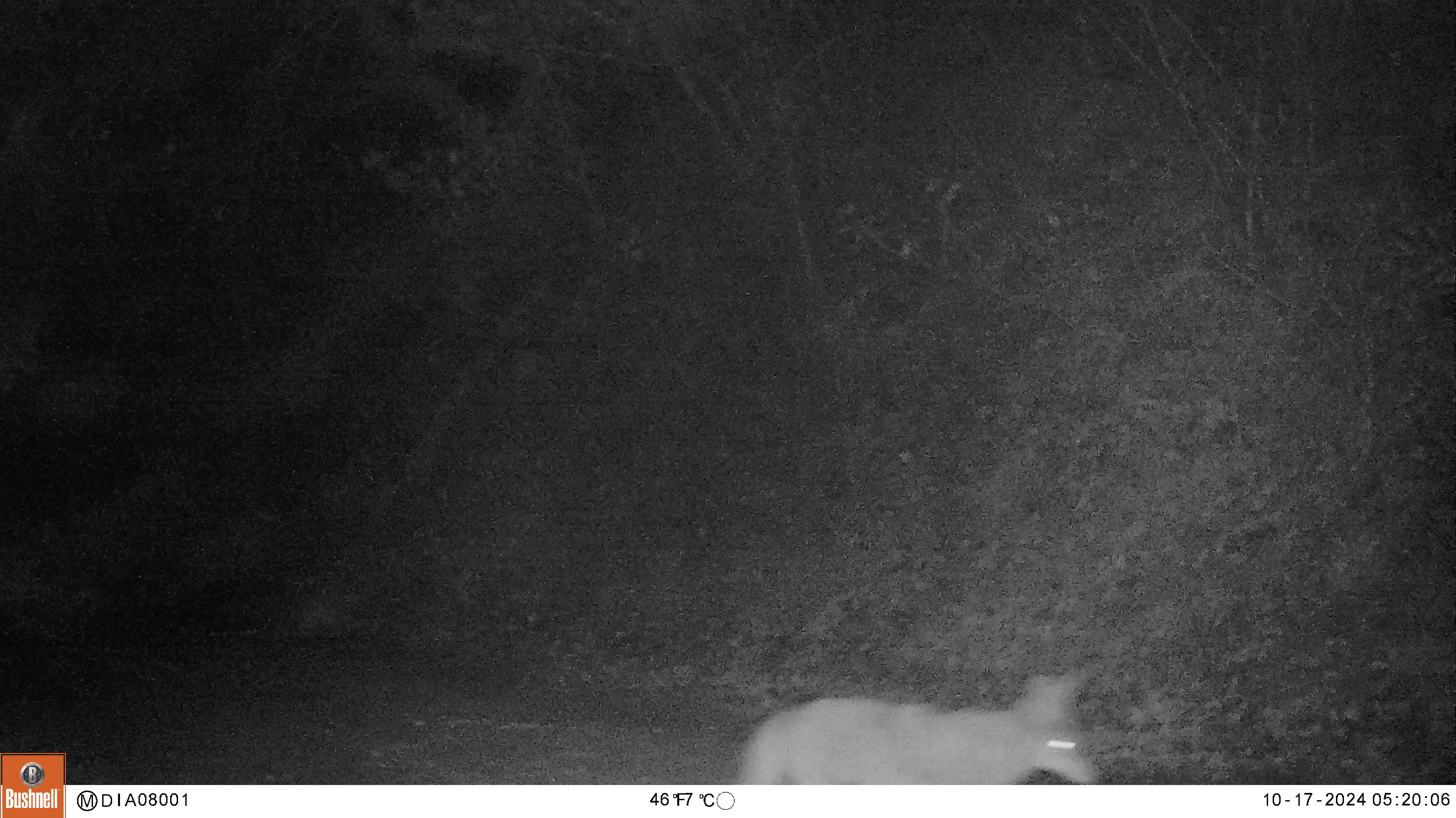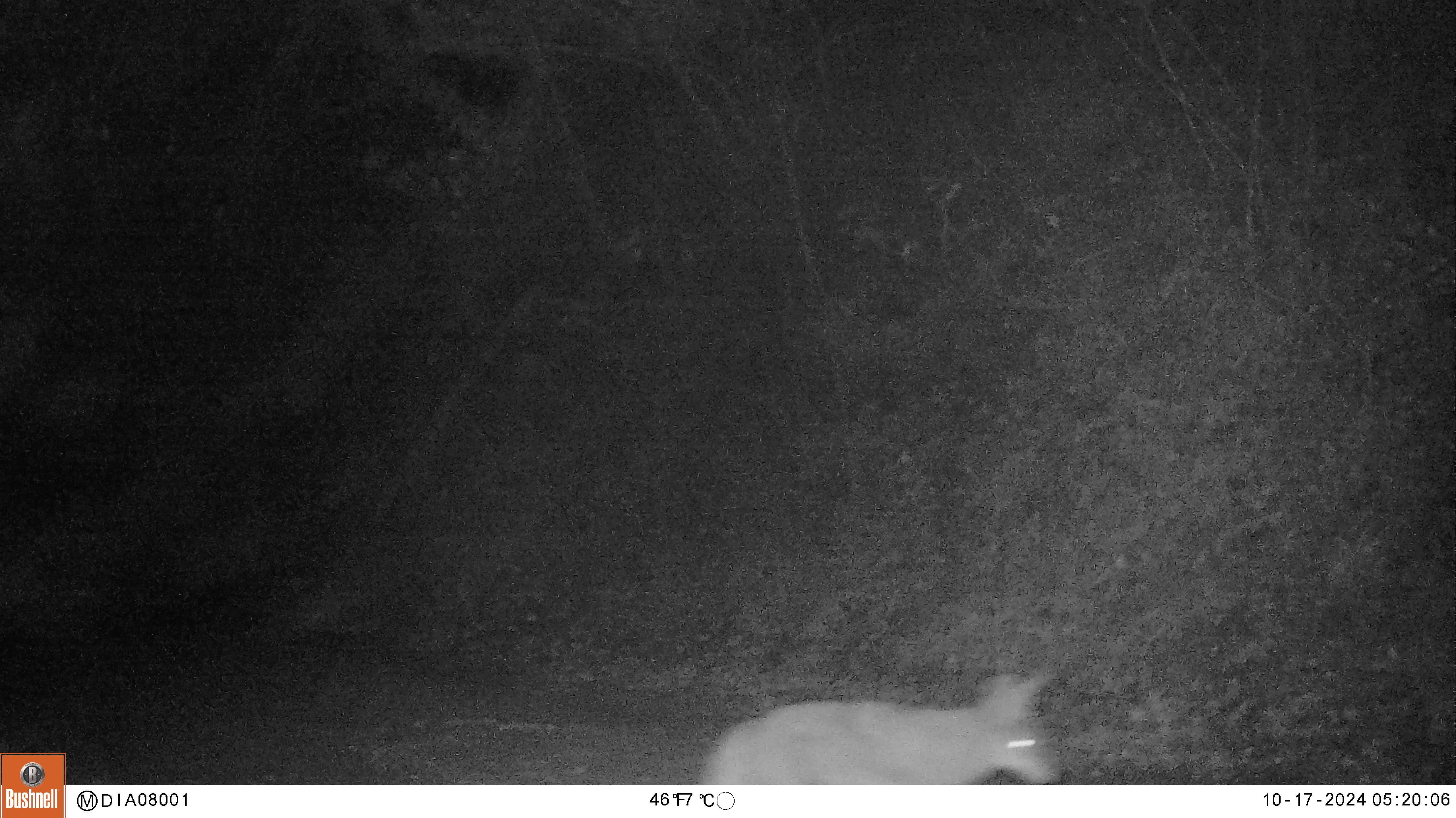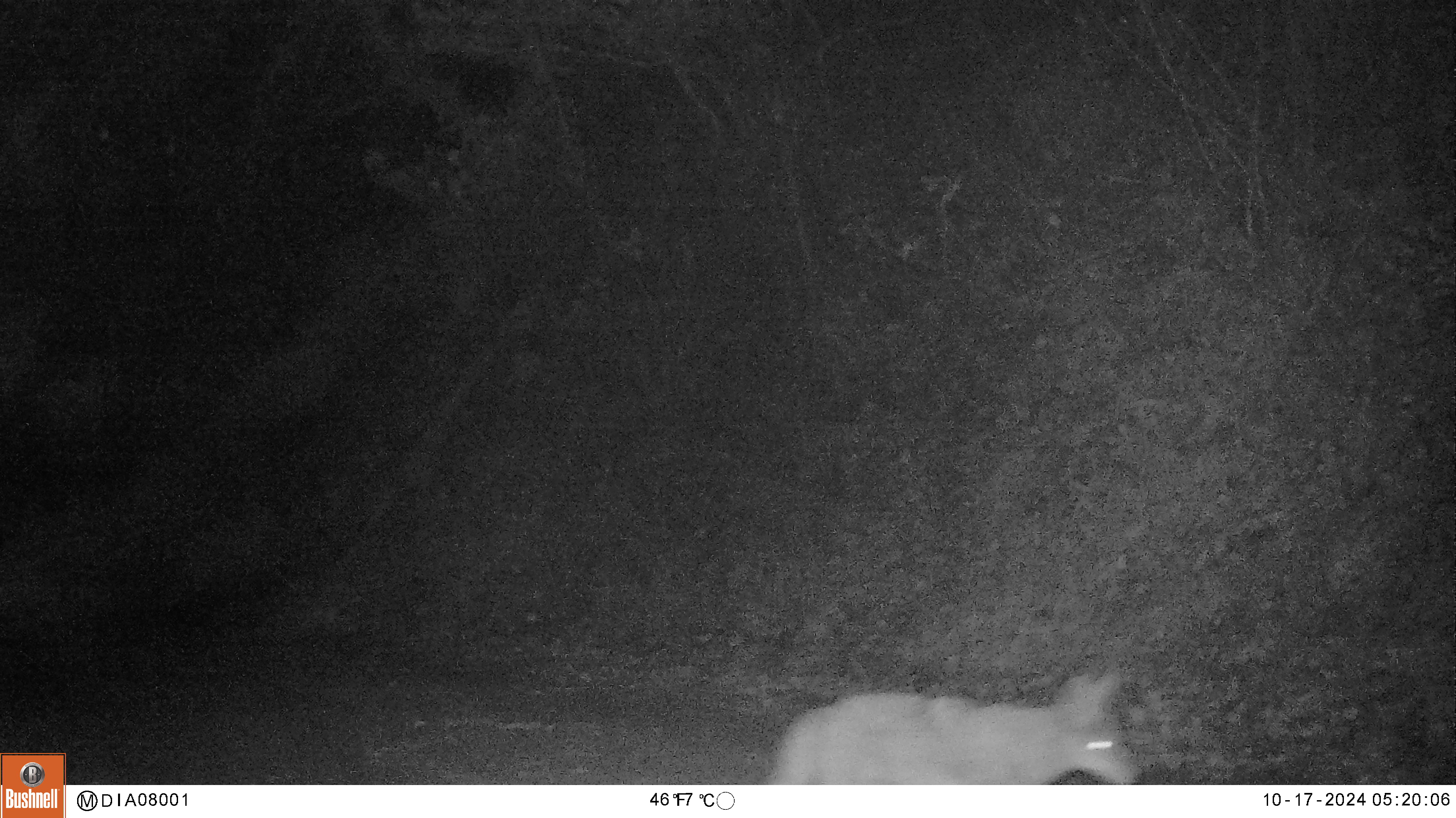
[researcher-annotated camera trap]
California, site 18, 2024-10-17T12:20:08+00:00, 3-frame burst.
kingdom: Animalia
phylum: Chordata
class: Mammalia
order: Carnivora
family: Canidae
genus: Canis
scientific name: Canis latrans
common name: coyote